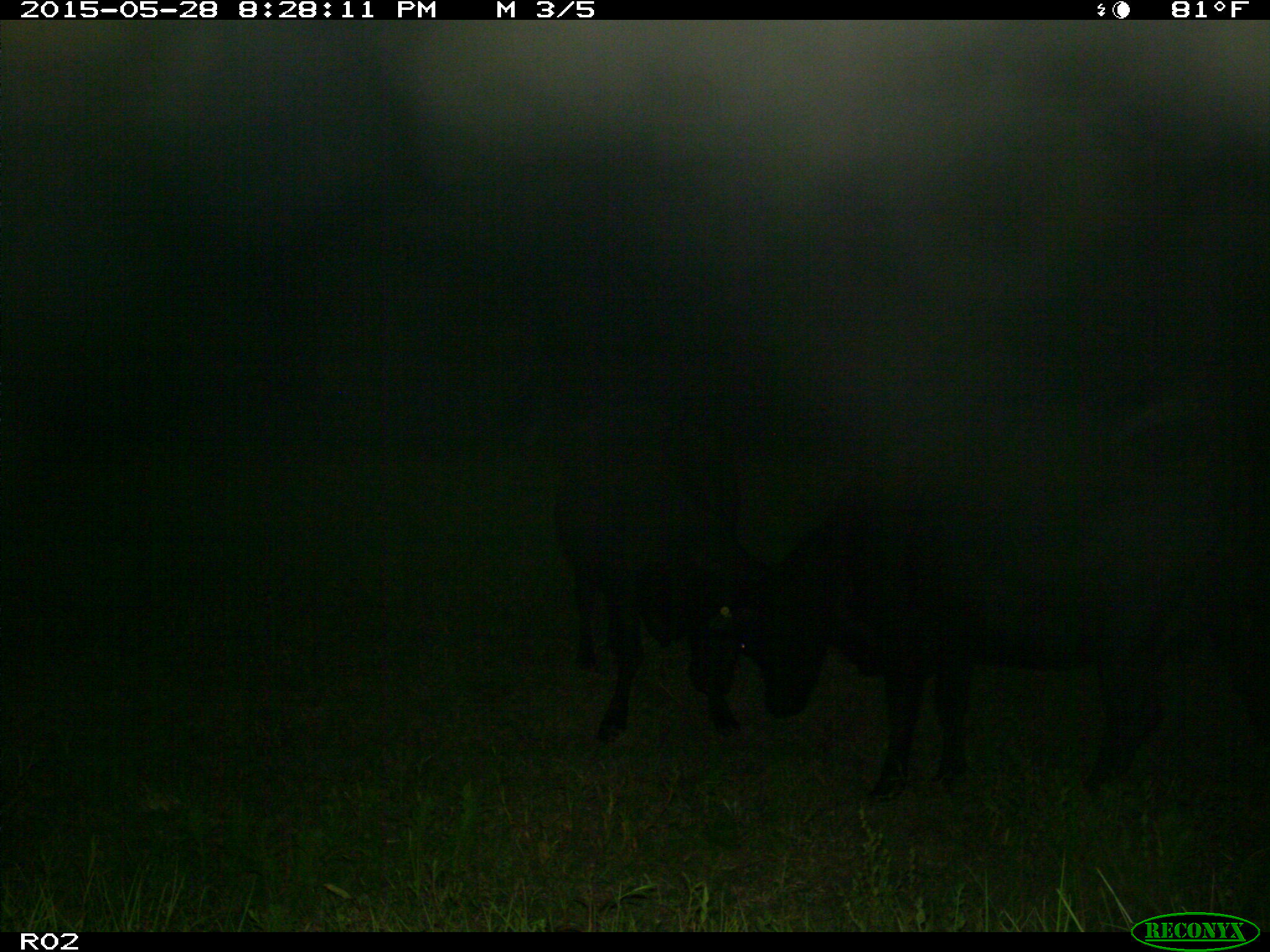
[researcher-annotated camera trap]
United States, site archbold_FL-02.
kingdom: Animalia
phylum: Chordata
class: Mammalia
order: Artiodactyla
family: Bovidae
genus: Bos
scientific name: Bos taurus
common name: domestic cow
Bos taurus (domestic cow).